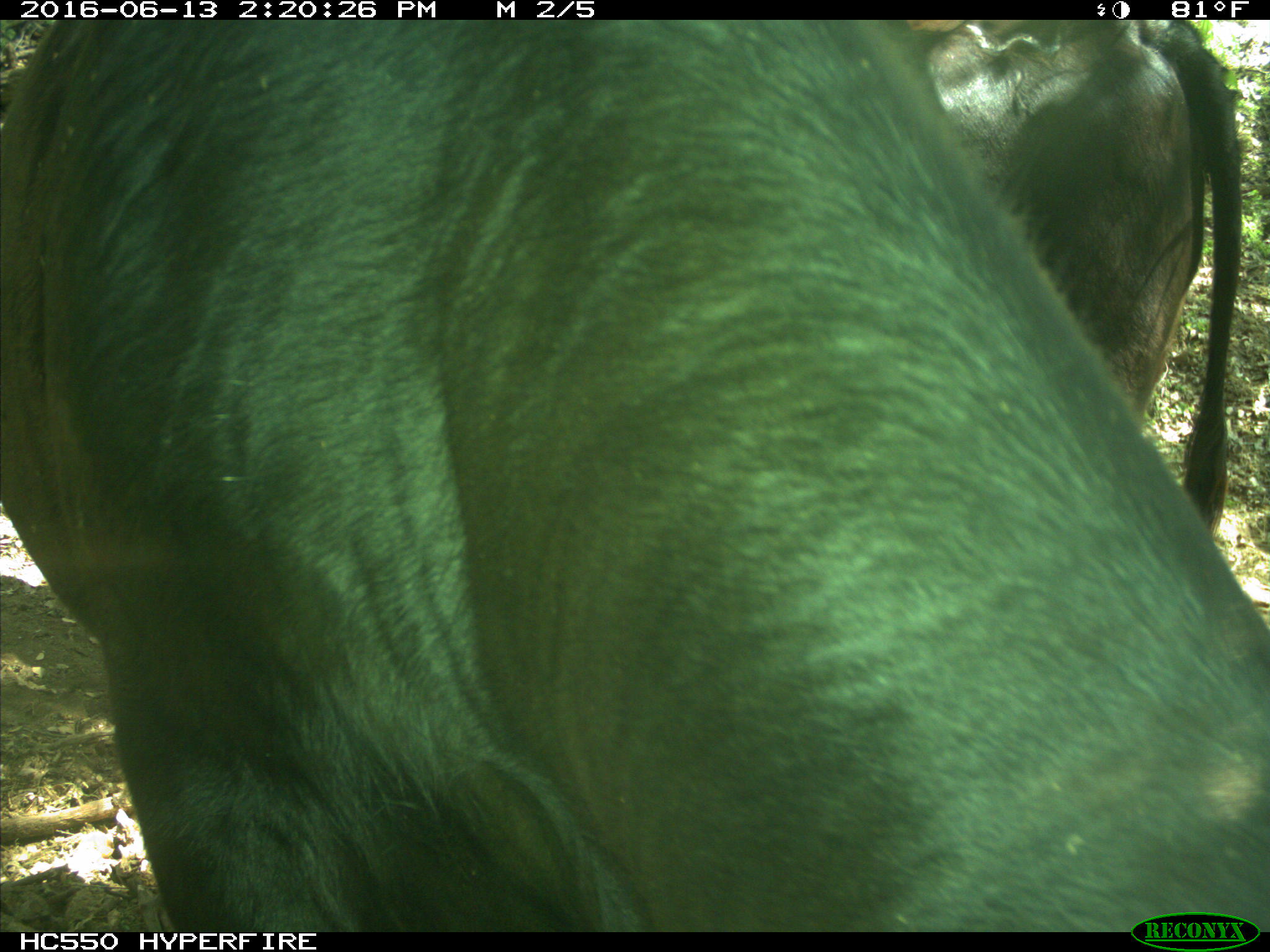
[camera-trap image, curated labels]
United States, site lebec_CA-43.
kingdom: Animalia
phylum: Chordata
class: Mammalia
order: Artiodactyla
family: Bovidae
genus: Bos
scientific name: Bos taurus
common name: domestic cow